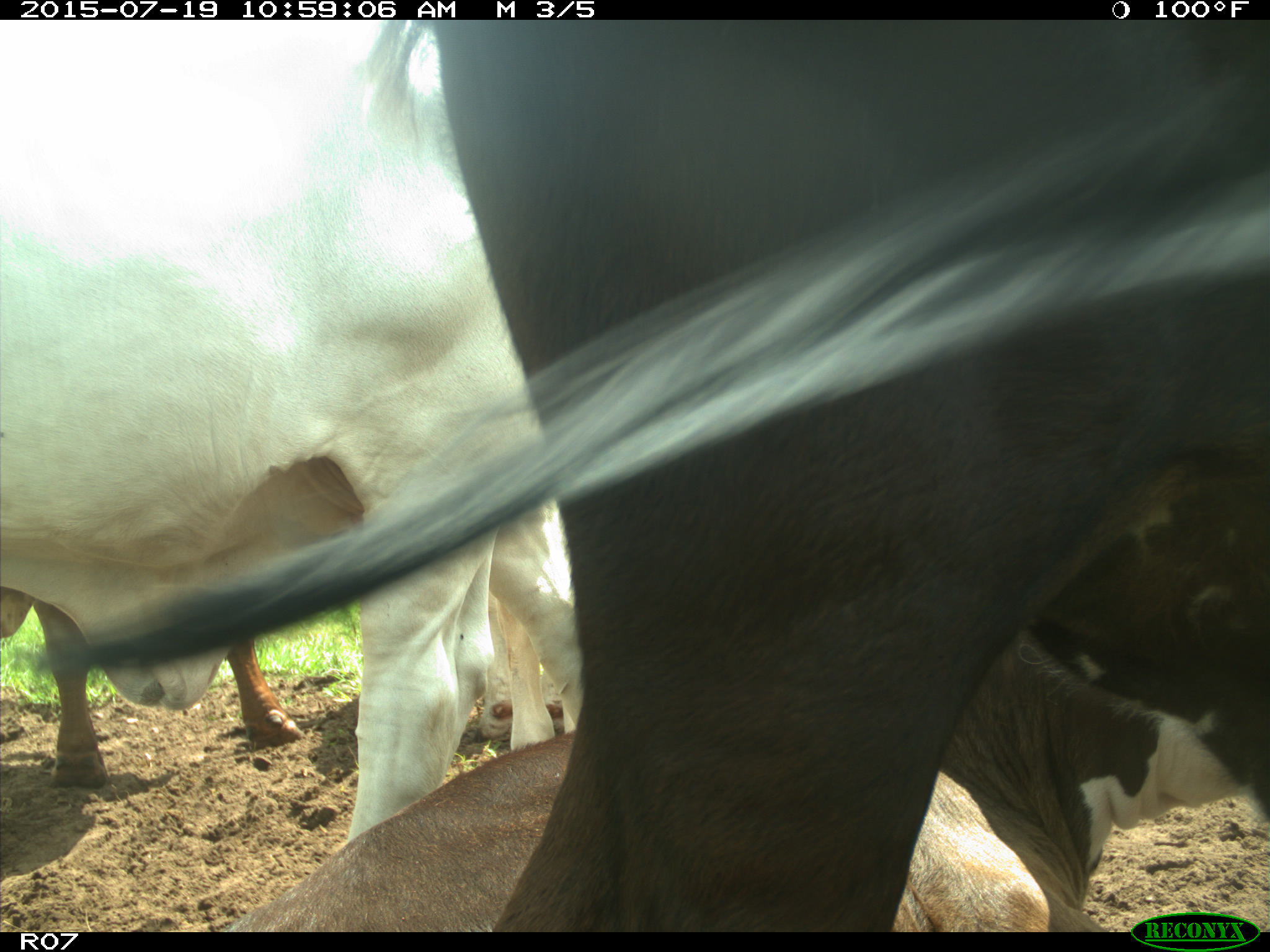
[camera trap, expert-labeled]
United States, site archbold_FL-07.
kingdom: Animalia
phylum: Chordata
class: Mammalia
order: Artiodactyla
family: Bovidae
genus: Bos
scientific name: Bos taurus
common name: domestic cow